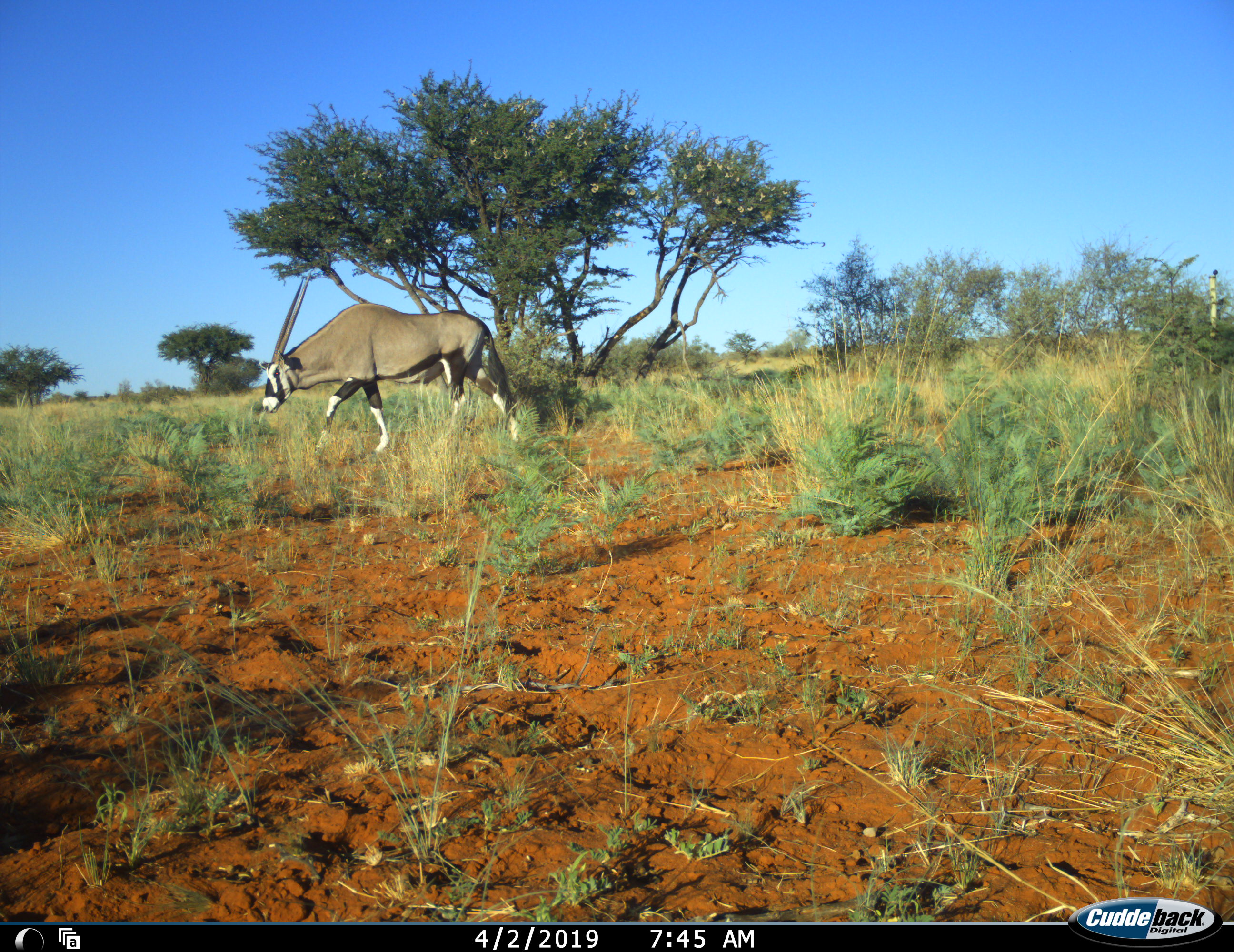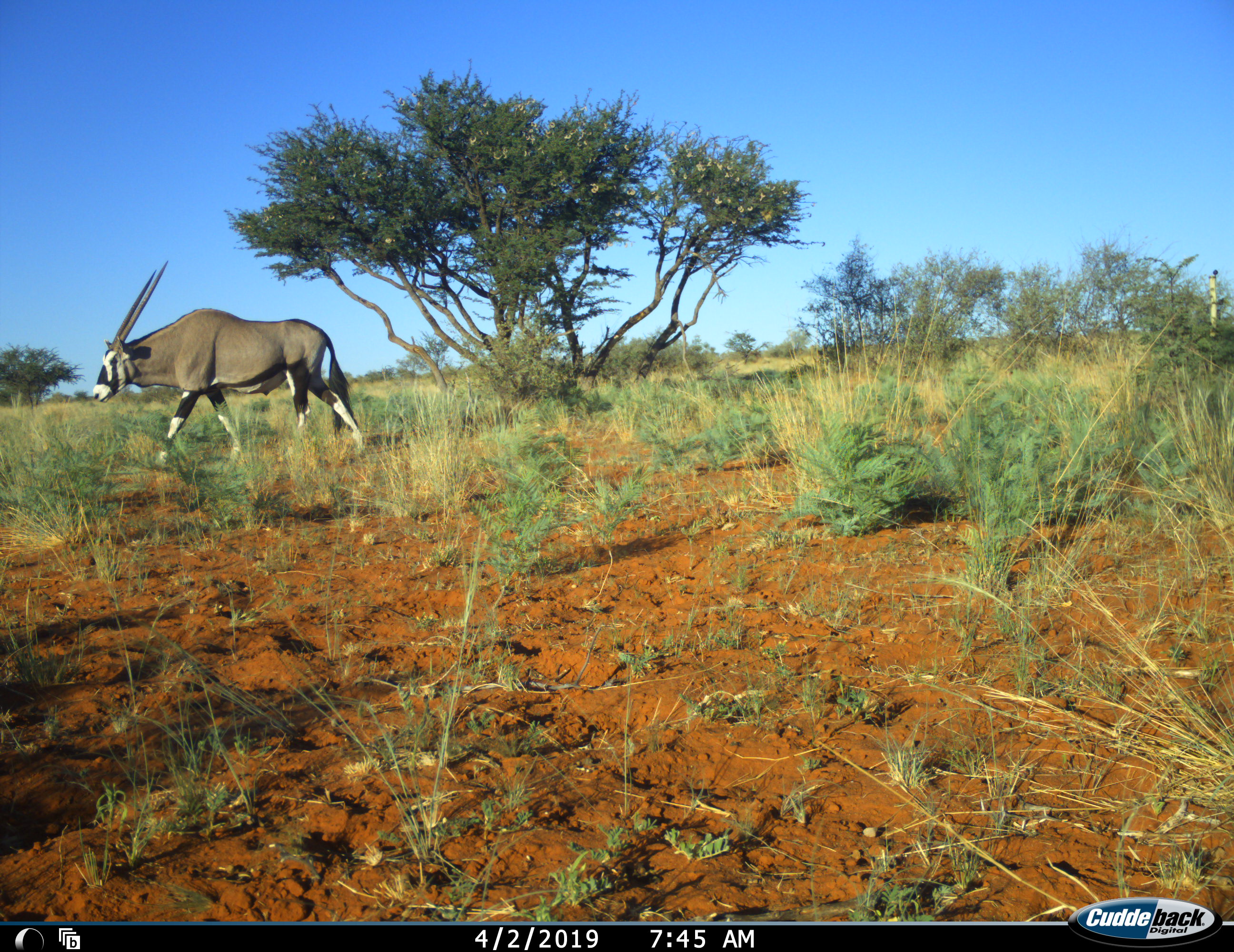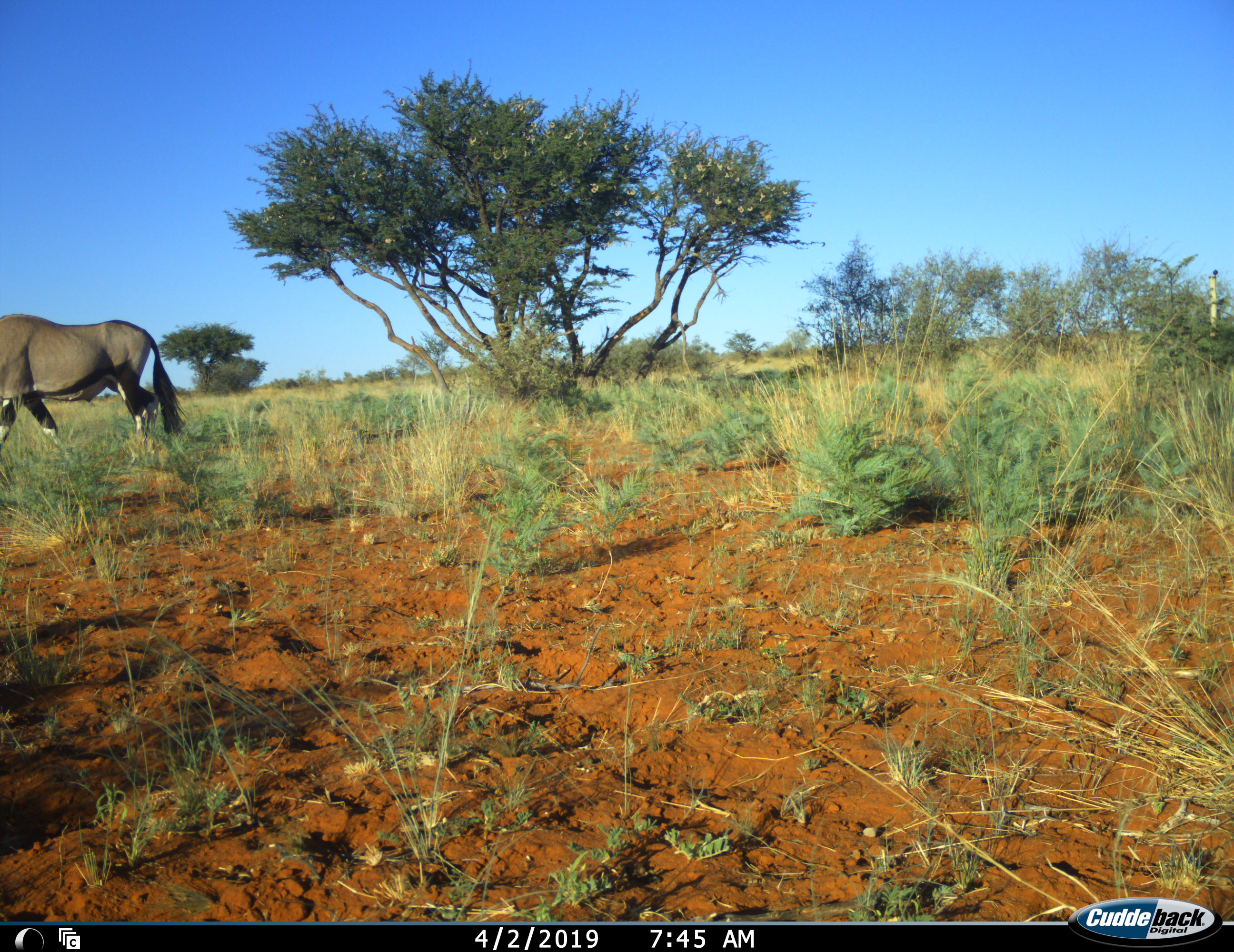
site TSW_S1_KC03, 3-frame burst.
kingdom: Animalia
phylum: Chordata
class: Mammalia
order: Artiodactyla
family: Bovidae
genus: Oryx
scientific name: Oryx gazella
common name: gemsbok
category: oryx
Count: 1.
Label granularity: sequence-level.